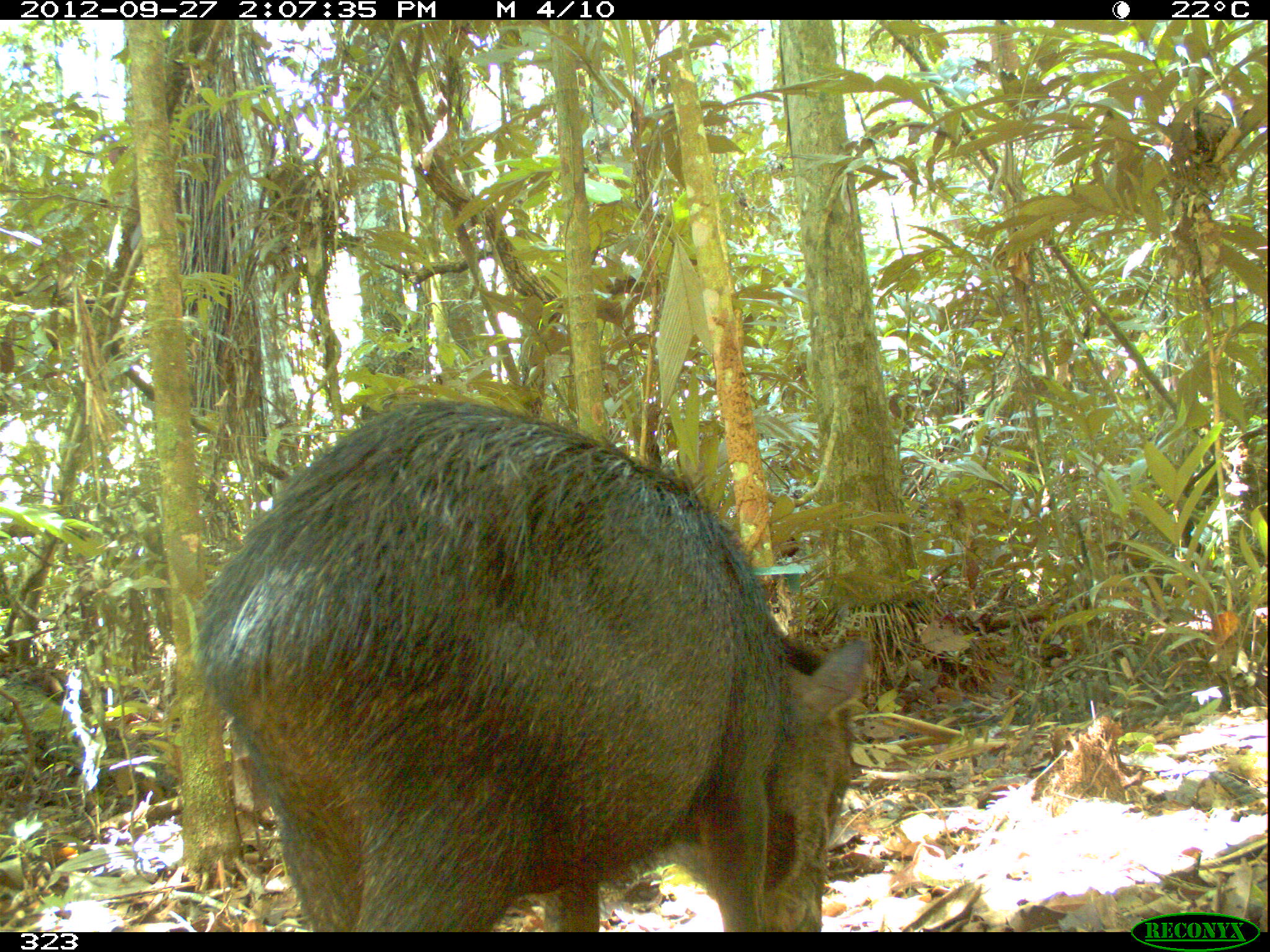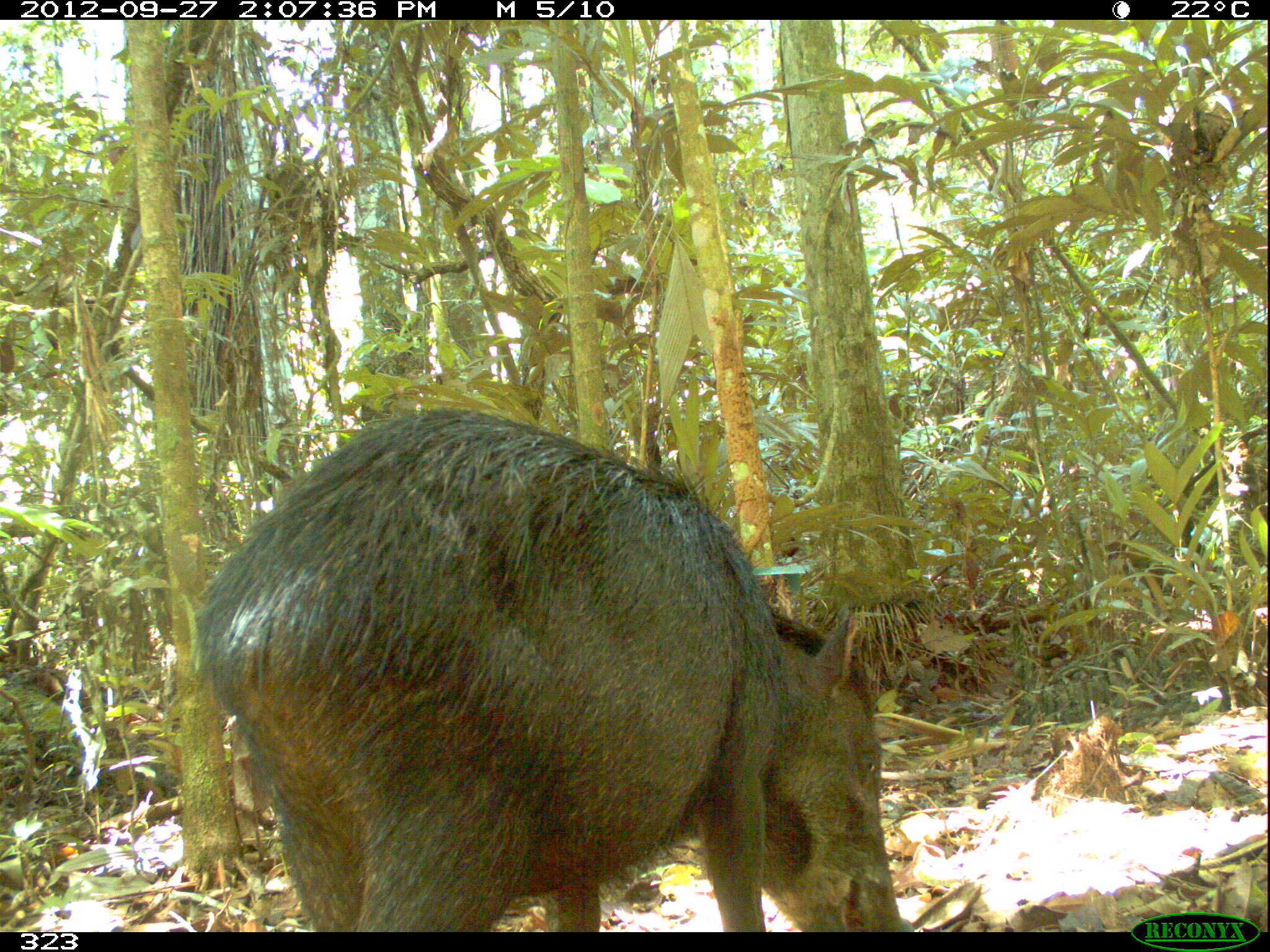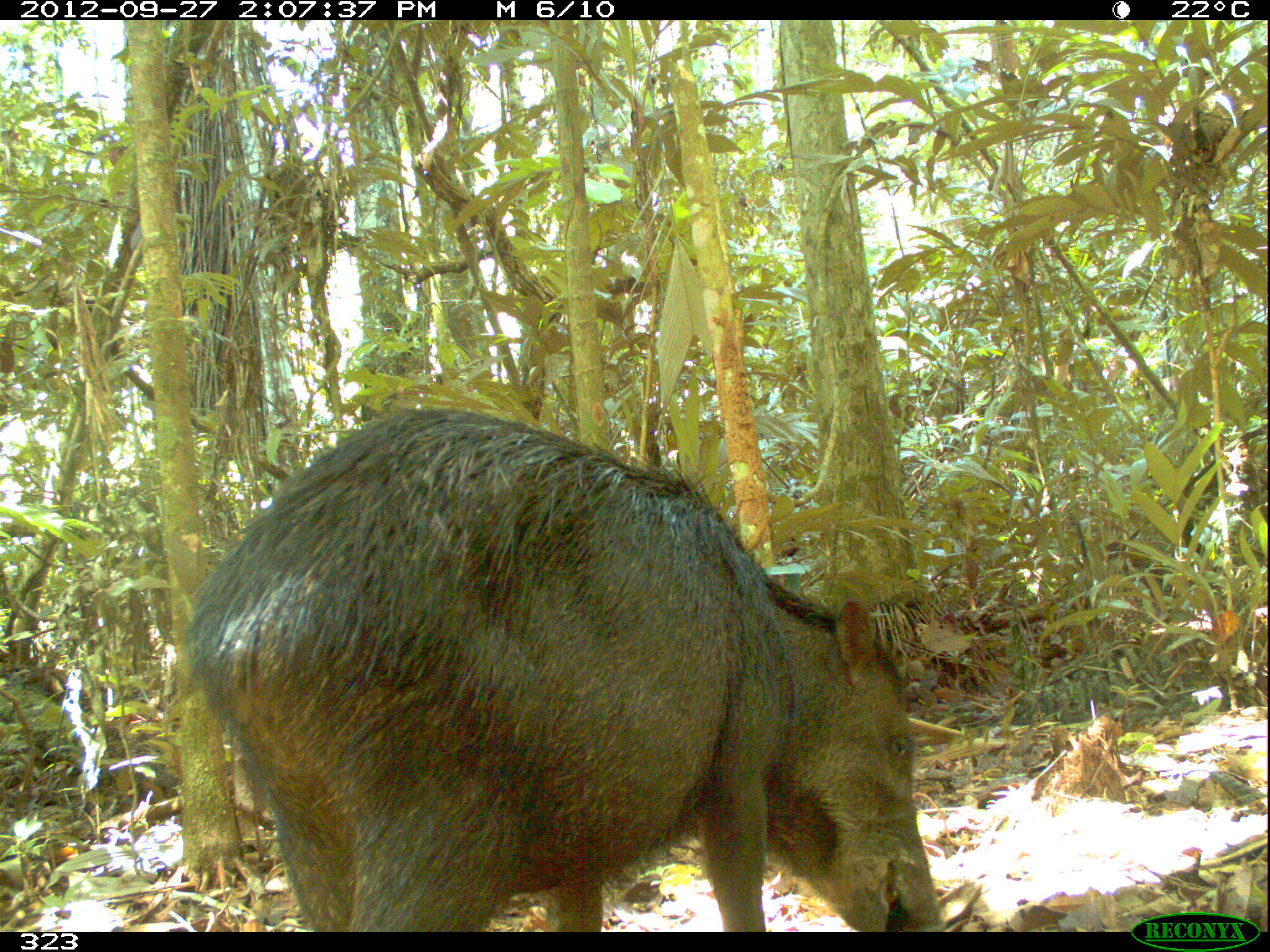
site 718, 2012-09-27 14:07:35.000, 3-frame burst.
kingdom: Animalia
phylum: Chordata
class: Mammalia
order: Artiodactyla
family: Tayassuidae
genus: Tayassu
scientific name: Tayassu pecari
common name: white-lipped peccary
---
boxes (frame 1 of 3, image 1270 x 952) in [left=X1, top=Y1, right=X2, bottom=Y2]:
tayassu pecari: [left=195, top=398, right=870, bottom=928]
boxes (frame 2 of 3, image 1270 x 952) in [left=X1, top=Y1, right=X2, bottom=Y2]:
tayassu pecari: [left=192, top=406, right=915, bottom=930]